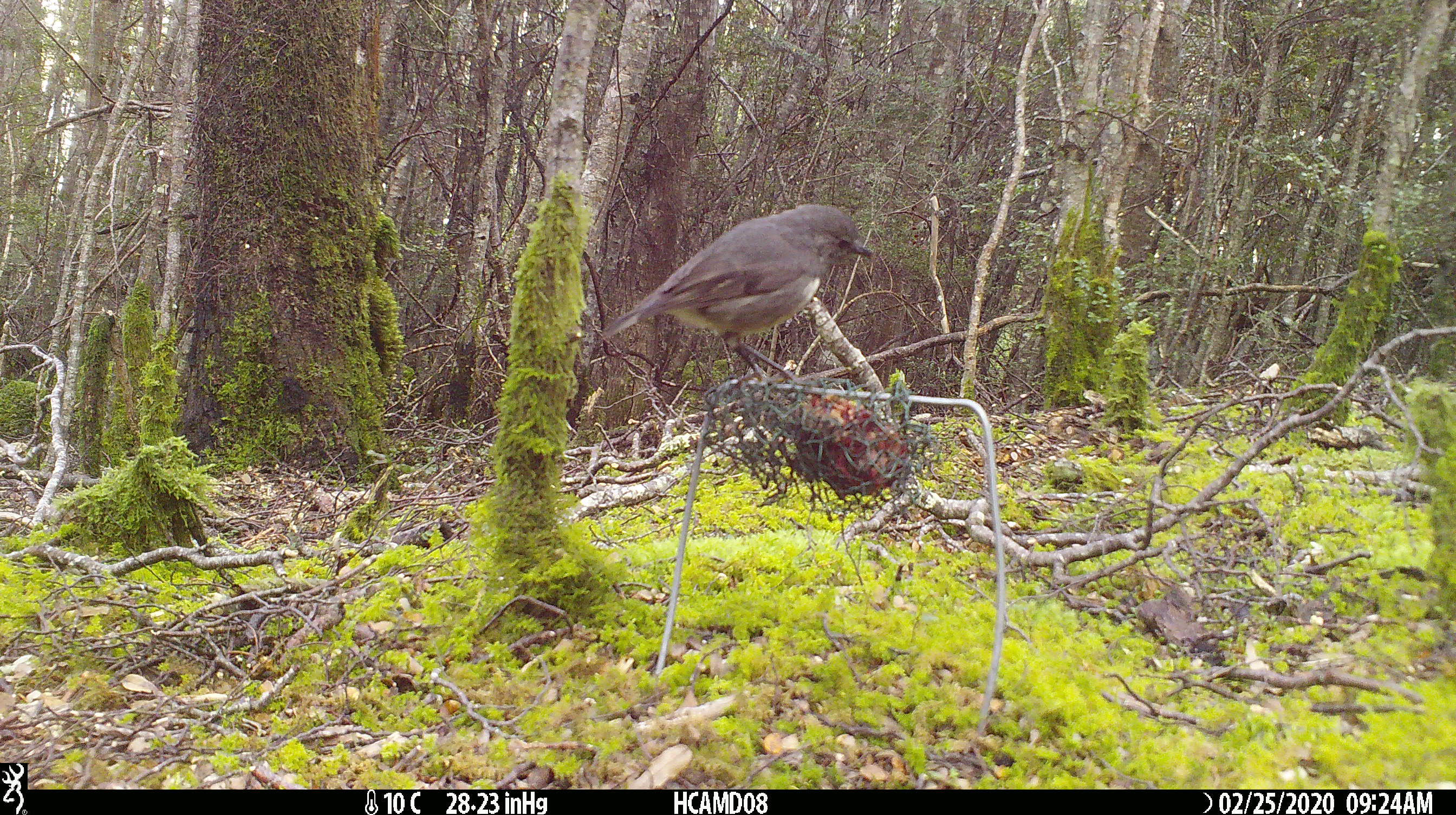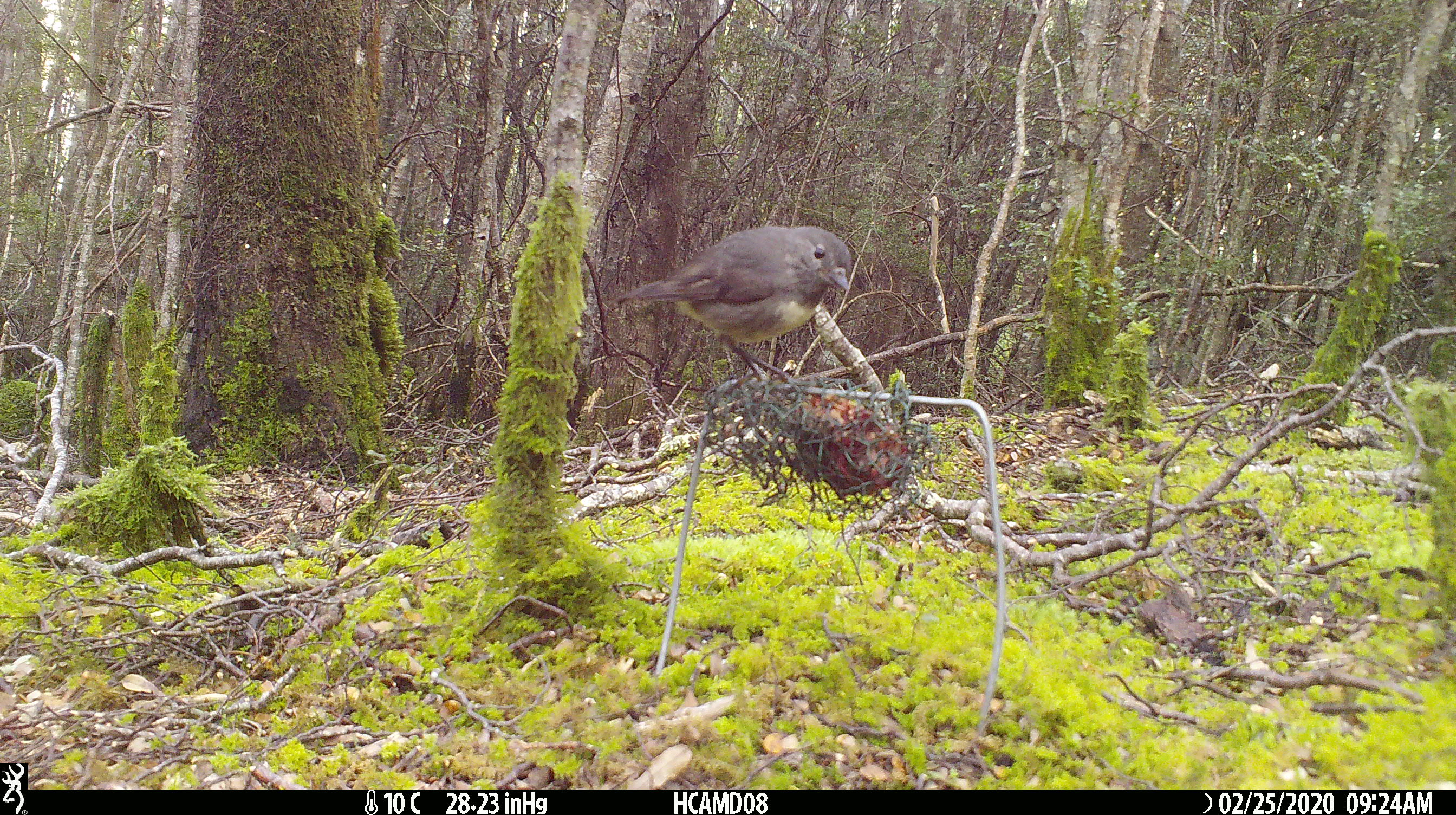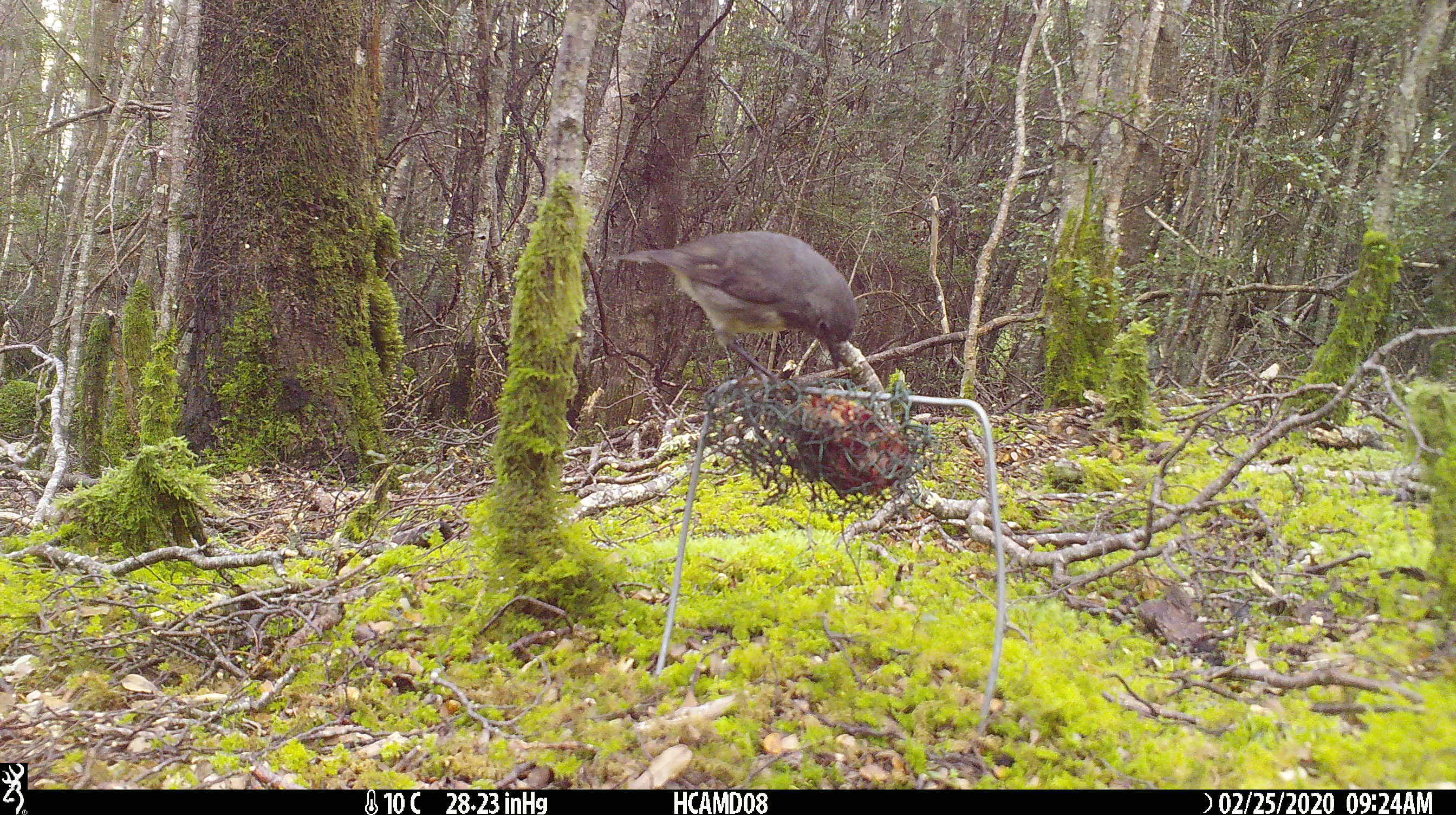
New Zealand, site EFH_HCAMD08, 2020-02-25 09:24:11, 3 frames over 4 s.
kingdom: Animalia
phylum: Chordata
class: Aves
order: Passeriformes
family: Petroicidae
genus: Petroica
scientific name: Petroica australis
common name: new zealand robin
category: robin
Robin (new zealand robin) (Petroica australis).